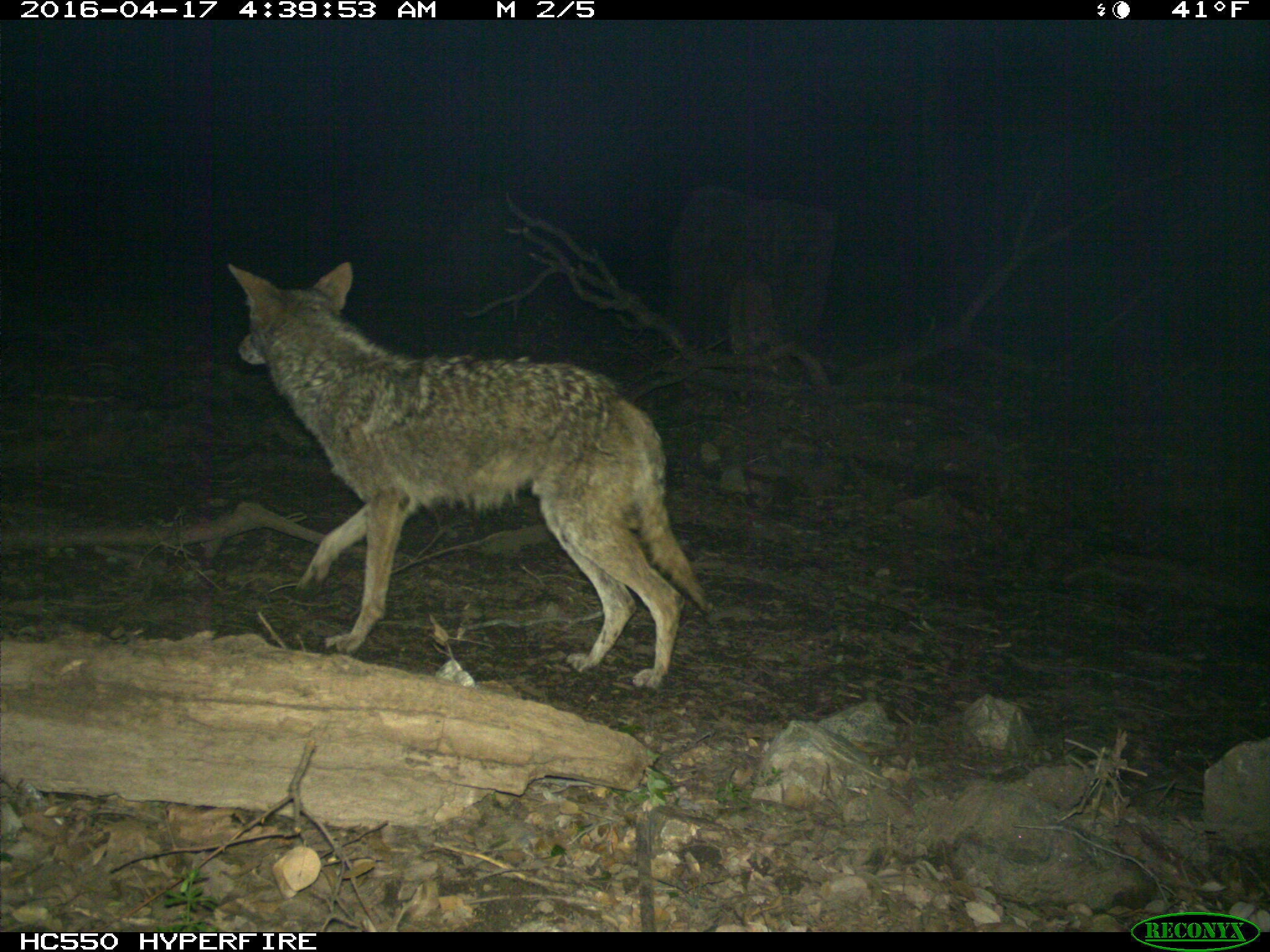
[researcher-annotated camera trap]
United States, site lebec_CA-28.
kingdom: Animalia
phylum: Chordata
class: Mammalia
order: Carnivora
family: Canidae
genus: Canis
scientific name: Canis latrans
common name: coyote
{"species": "Canis latrans (coyote)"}